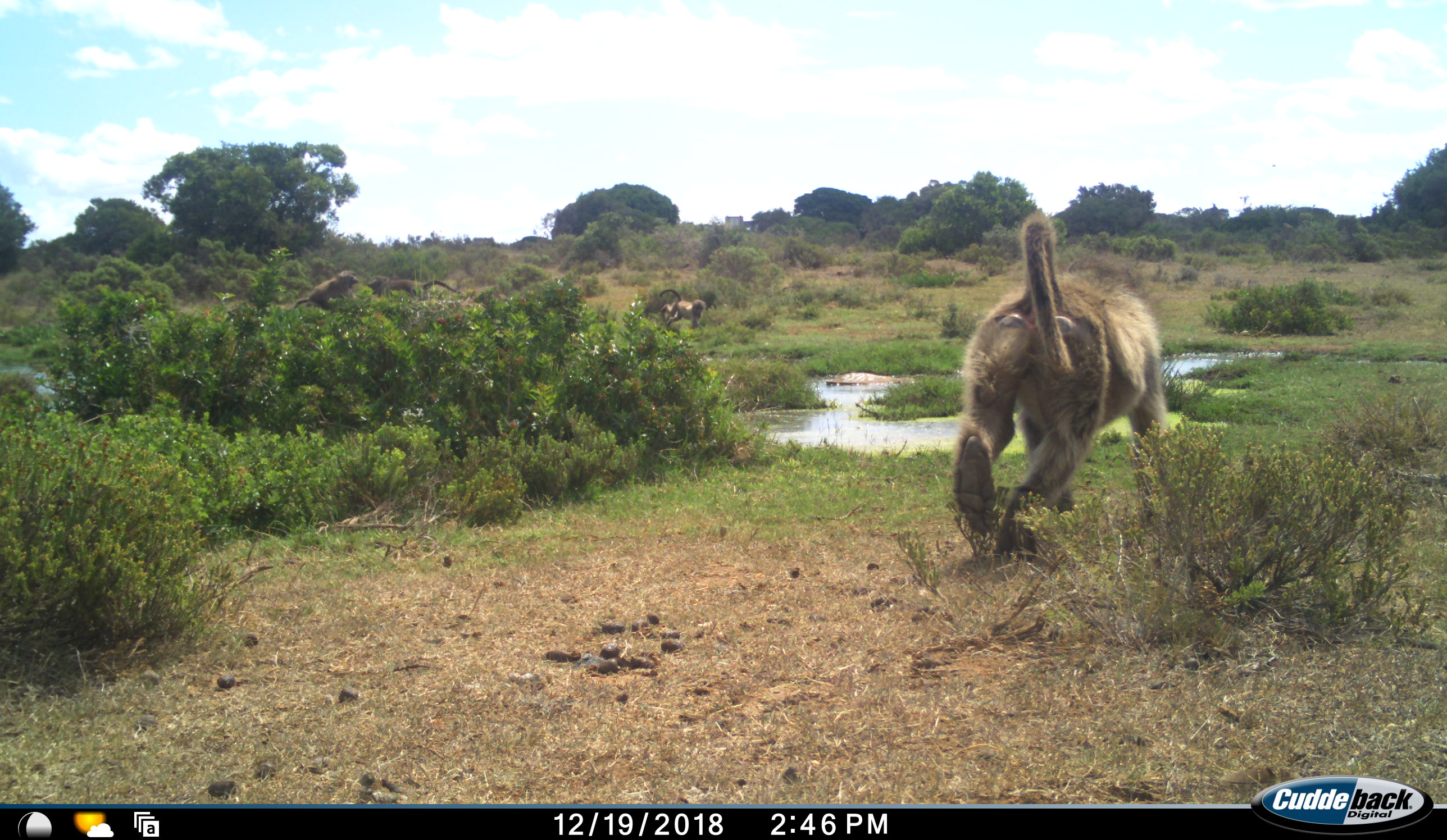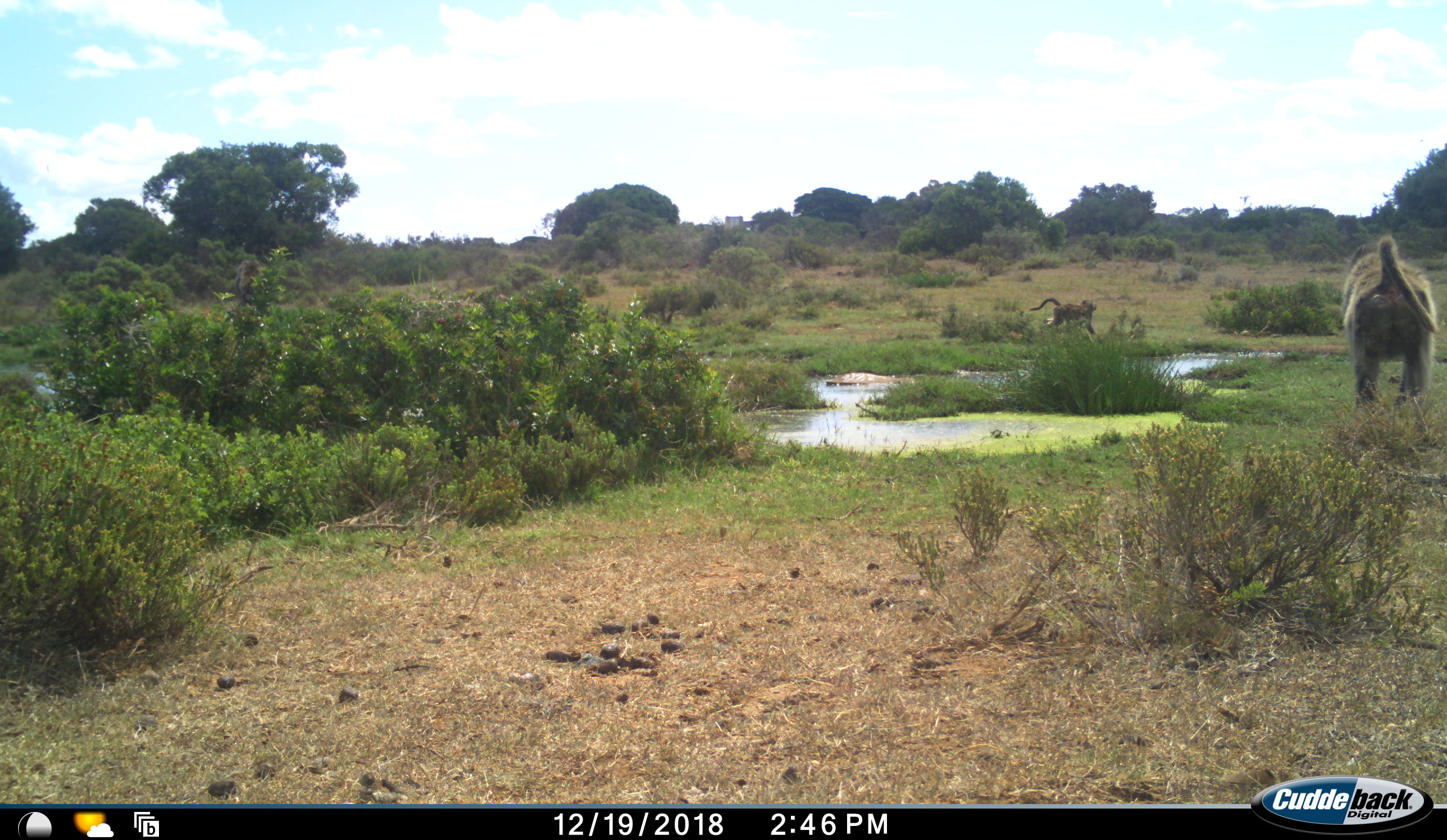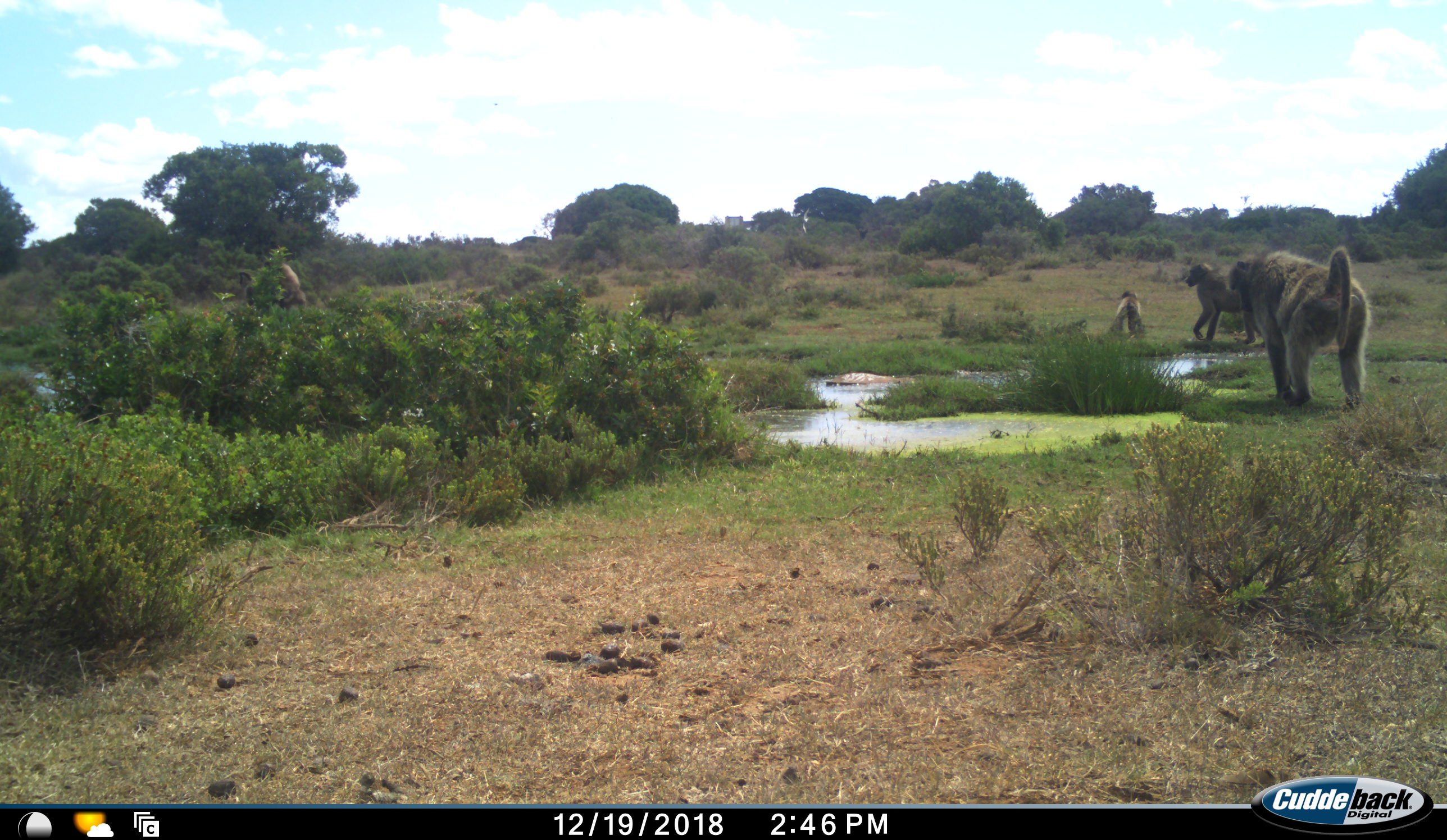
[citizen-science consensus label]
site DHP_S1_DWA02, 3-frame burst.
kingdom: Animalia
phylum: Chordata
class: Mammalia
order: Primates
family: Cercopithecidae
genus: Papio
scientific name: Papio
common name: baboon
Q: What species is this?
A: Baboon (Papio).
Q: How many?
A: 4.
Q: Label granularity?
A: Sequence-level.